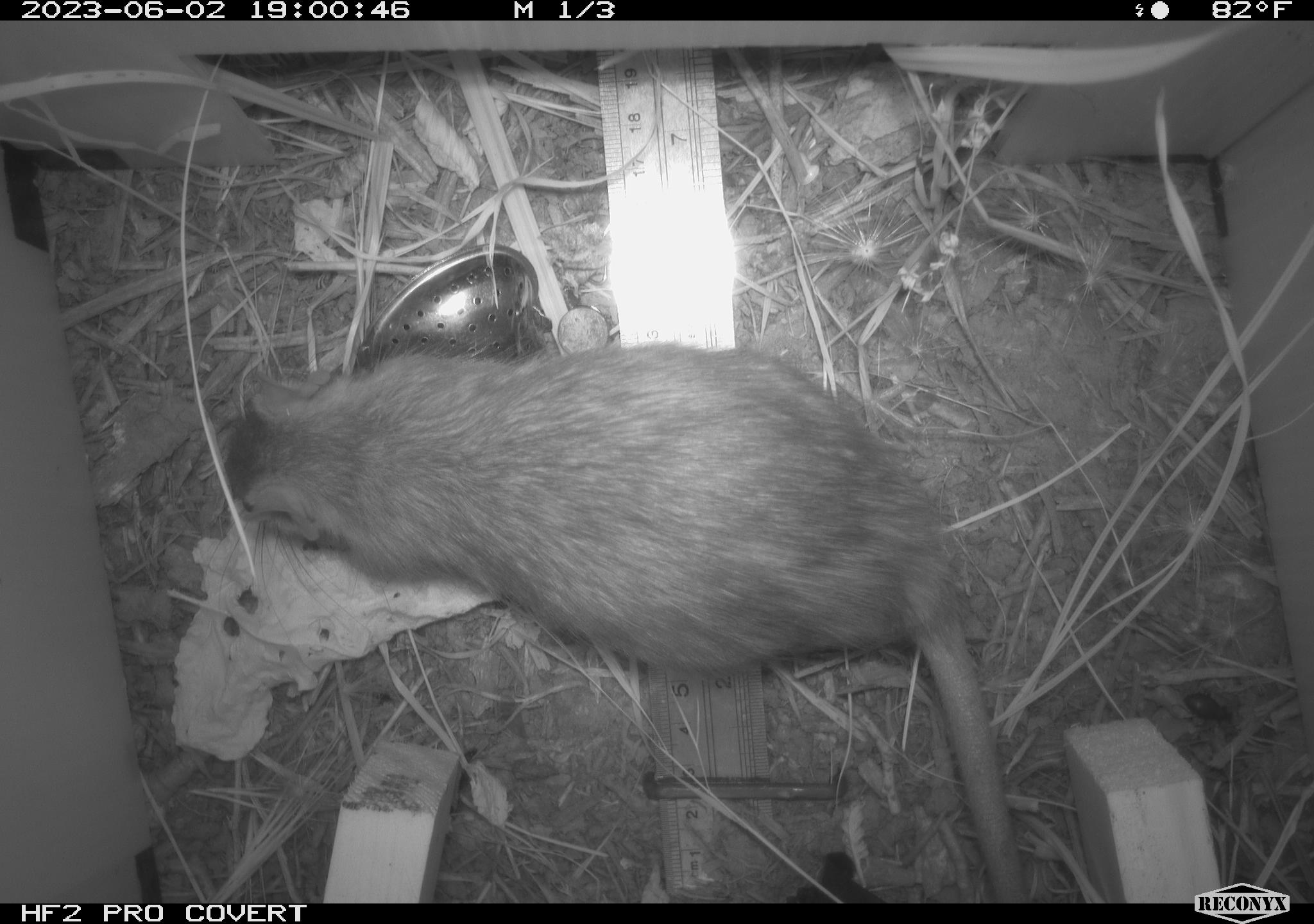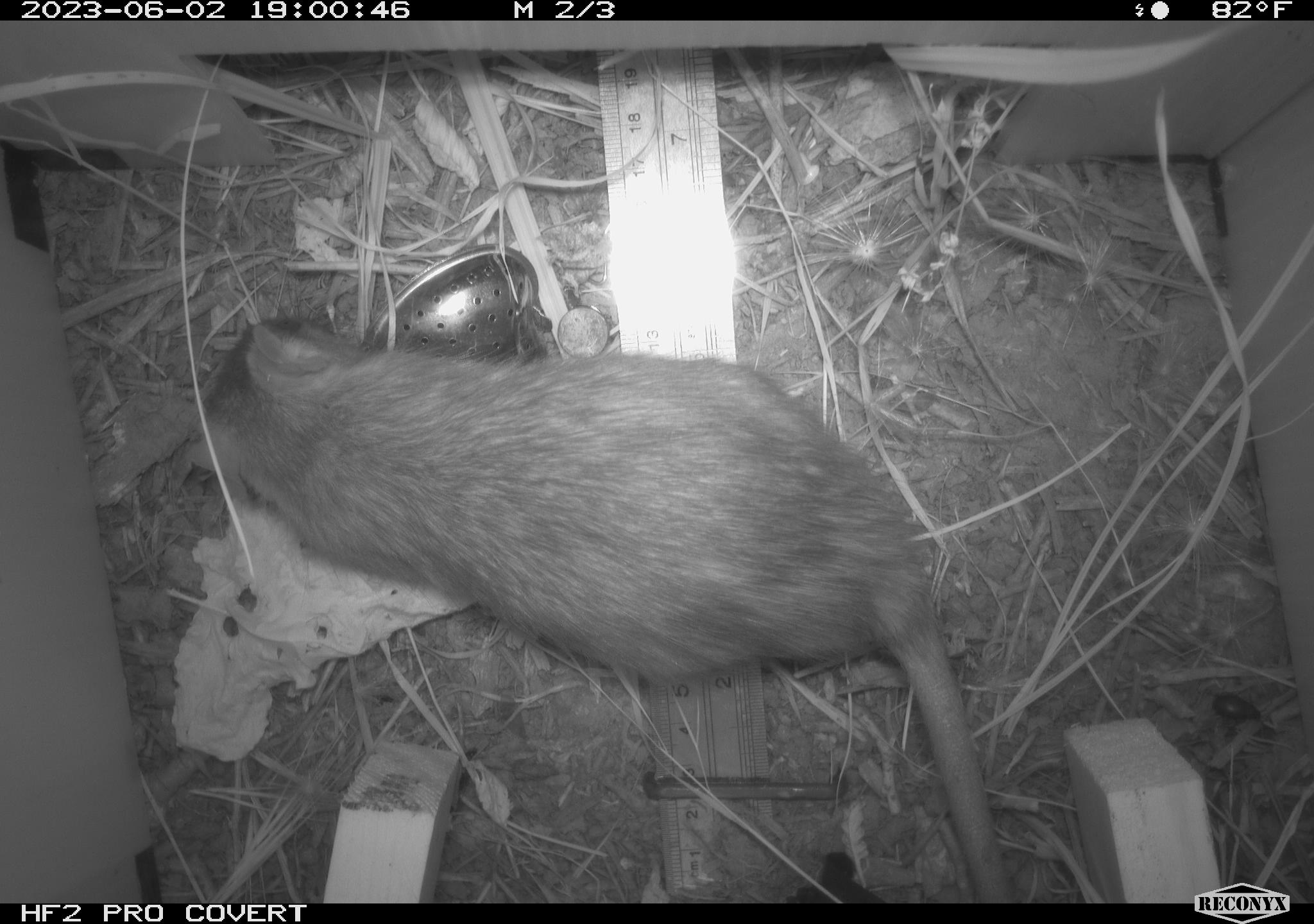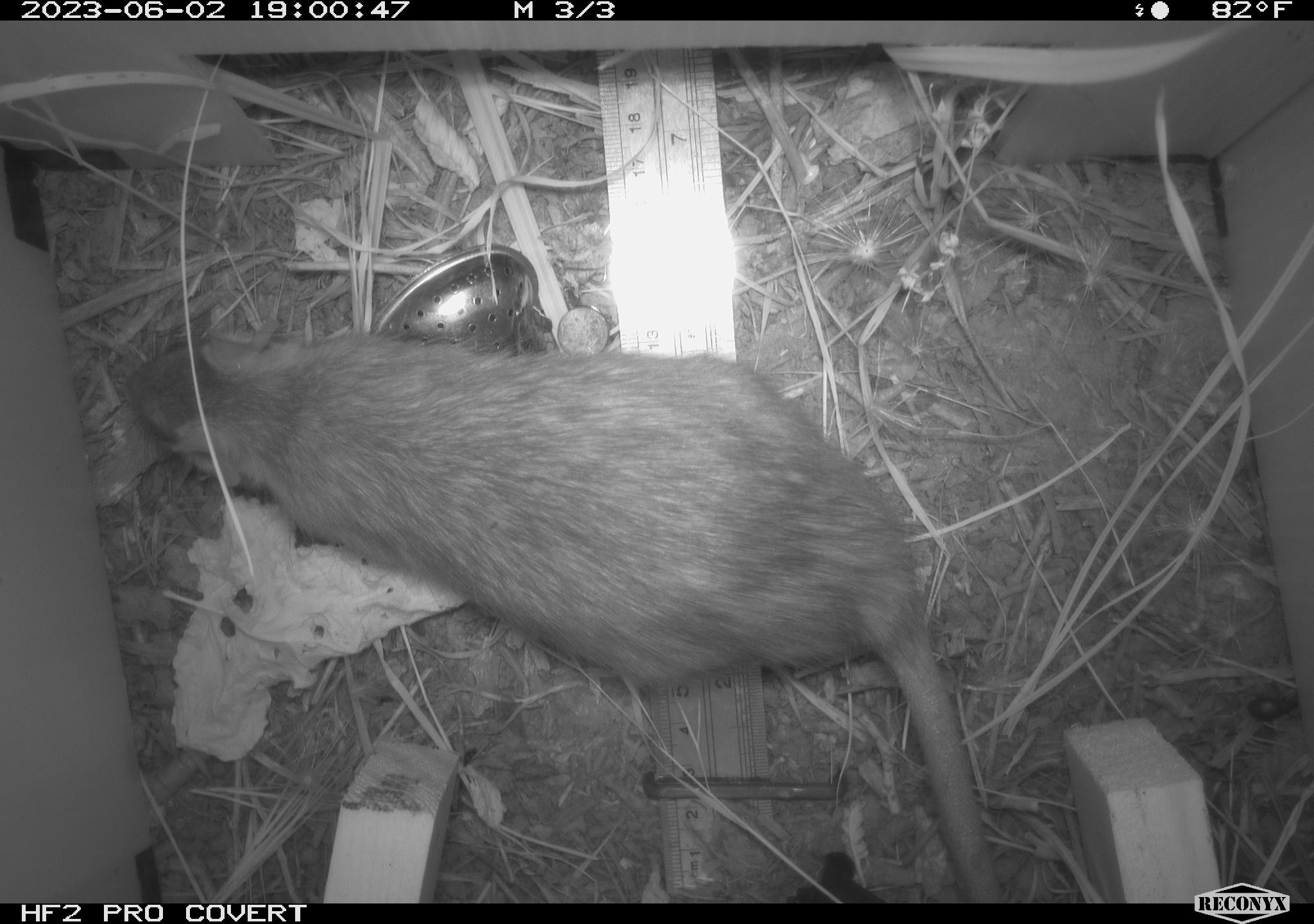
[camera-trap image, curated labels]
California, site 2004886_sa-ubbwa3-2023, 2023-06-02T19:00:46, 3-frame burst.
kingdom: Animalia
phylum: Chordata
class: Mammalia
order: Rodentia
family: Muridae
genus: Rattus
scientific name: Rattus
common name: rat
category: rattus species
Rattus species (rat) (Rattus).